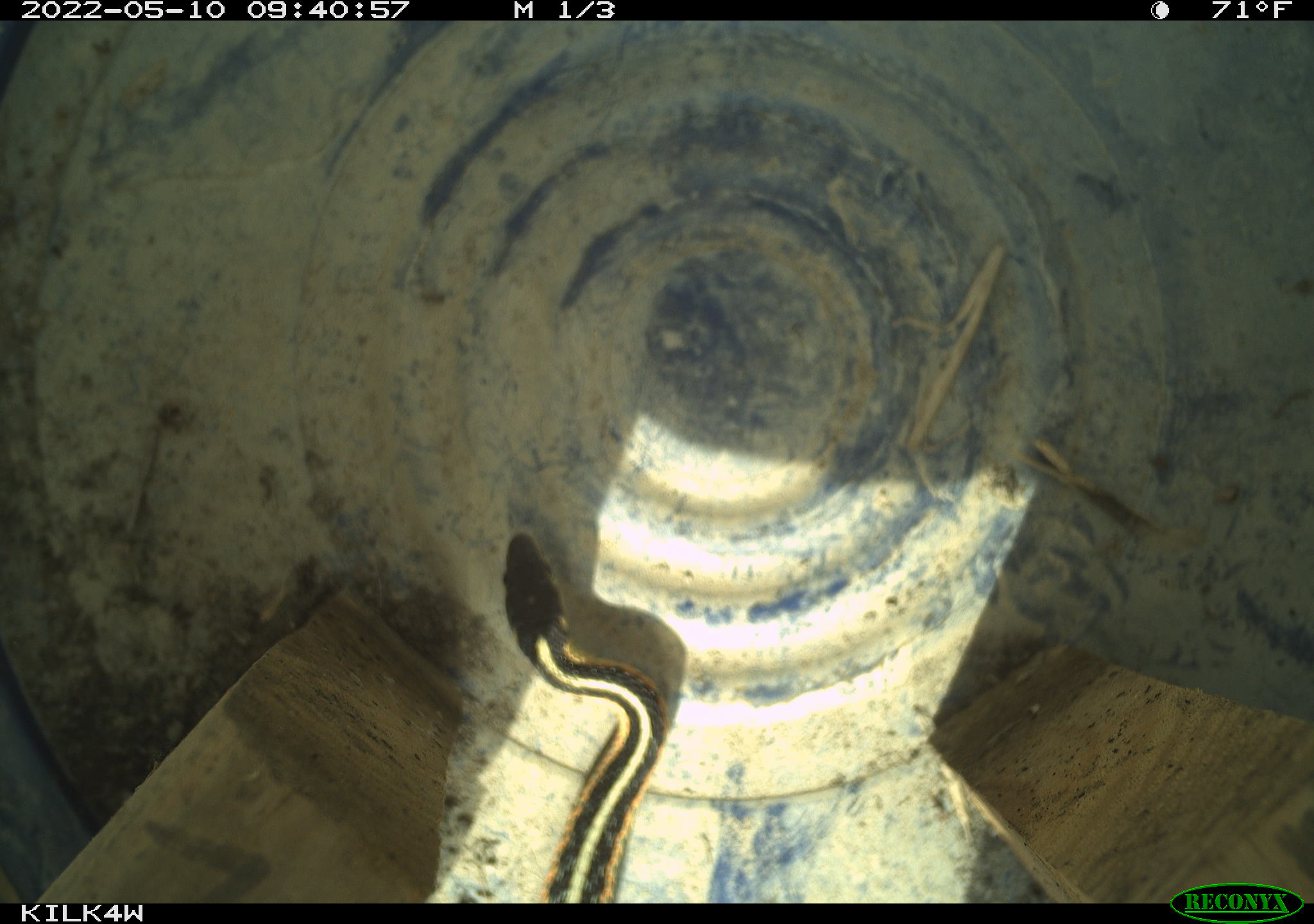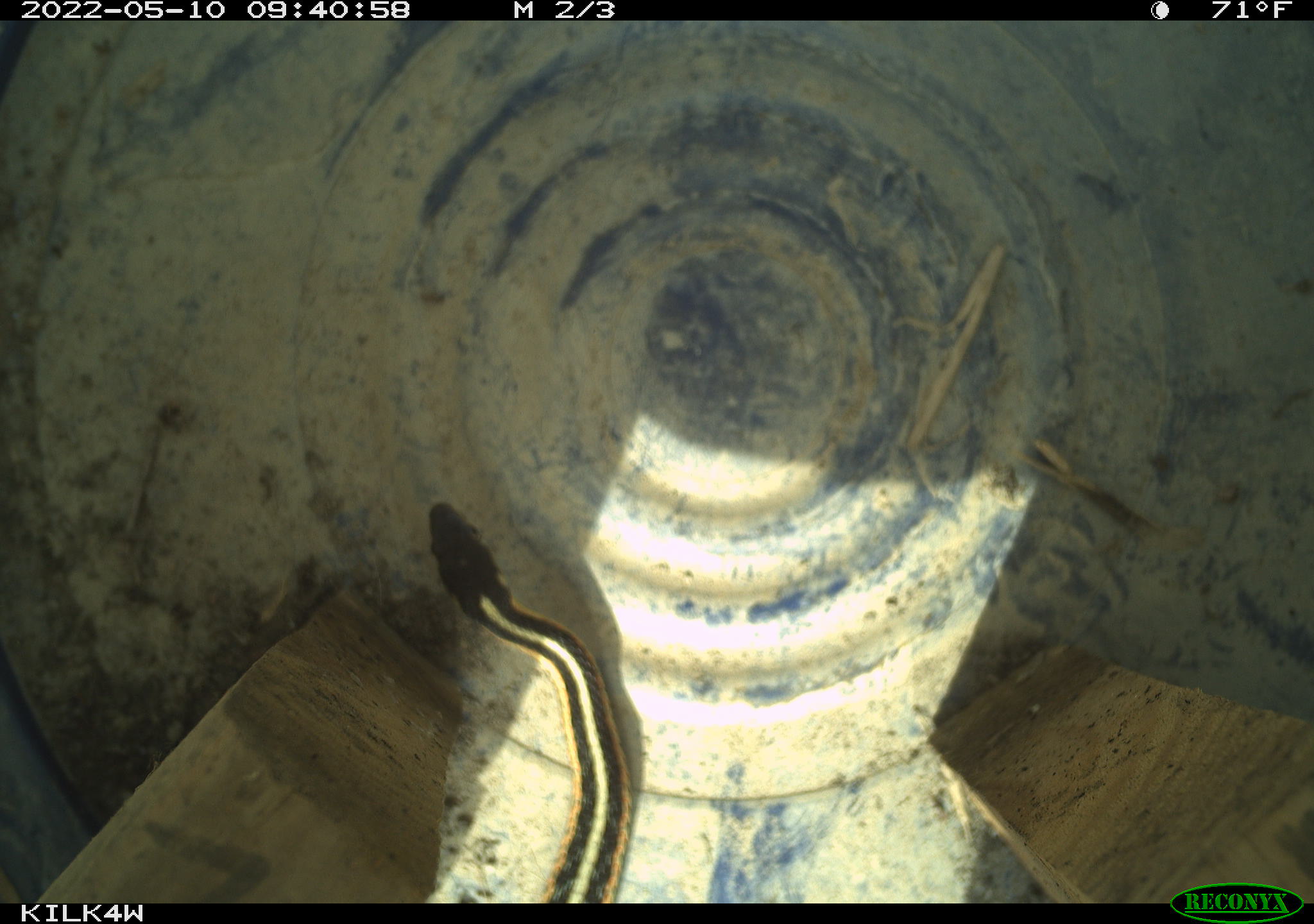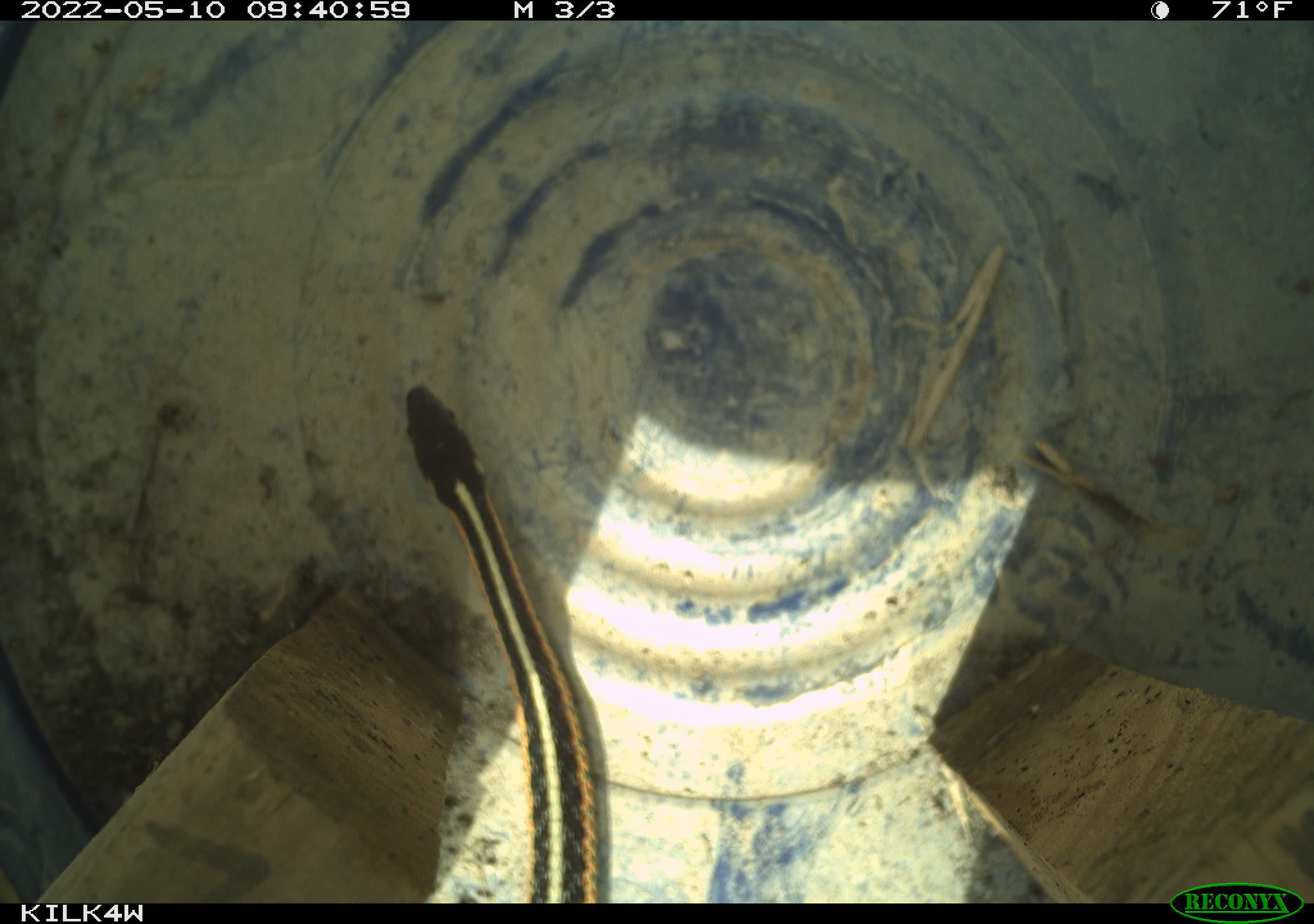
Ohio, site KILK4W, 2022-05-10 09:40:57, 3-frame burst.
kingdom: Animalia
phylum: Chordata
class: Reptilia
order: Squamata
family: Colubridae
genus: Thamnophis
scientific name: Thamnophis sirtalis sirtalis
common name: eastern gartersnake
Eastern gartersnake (Thamnophis sirtalis sirtalis).